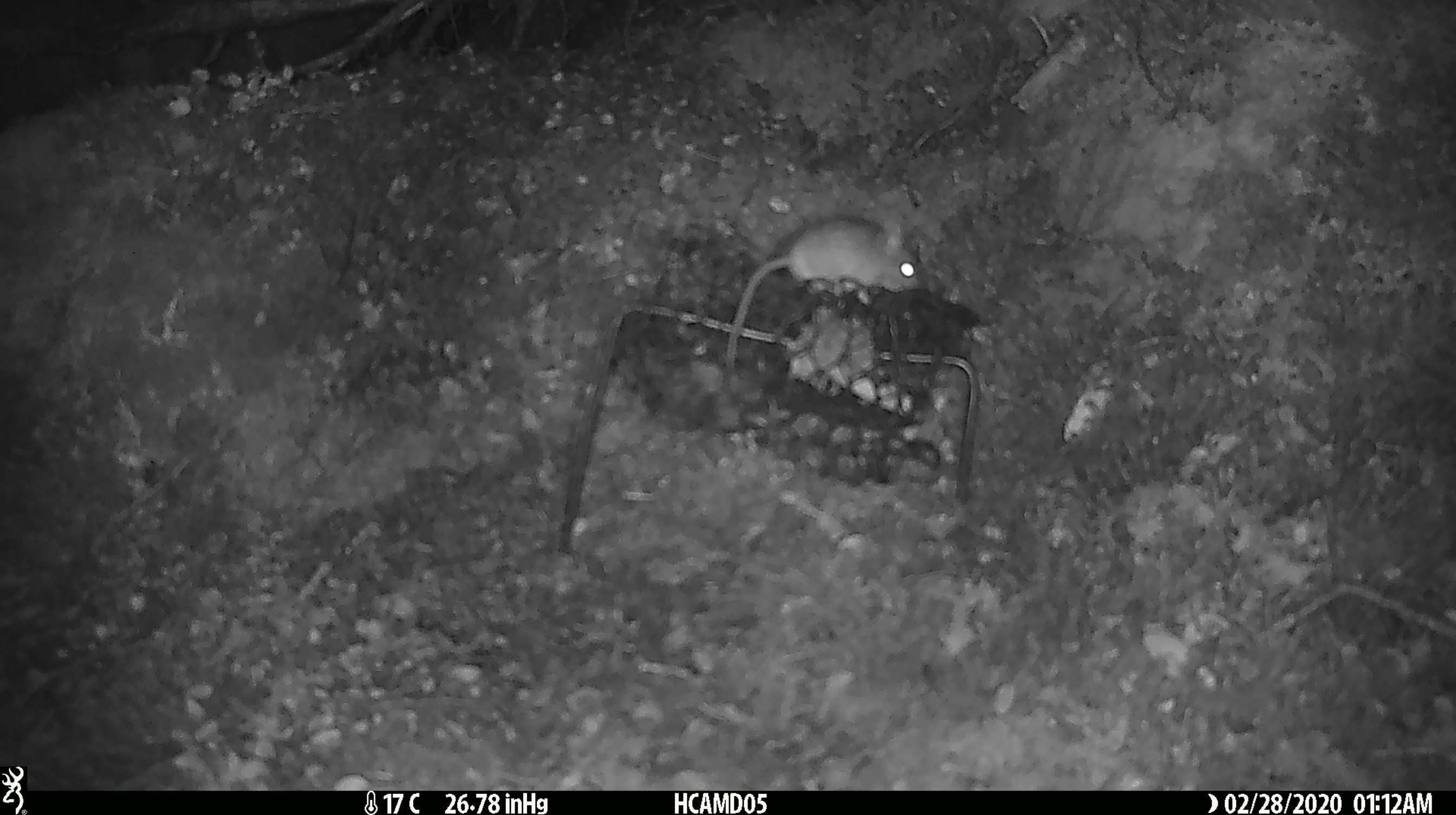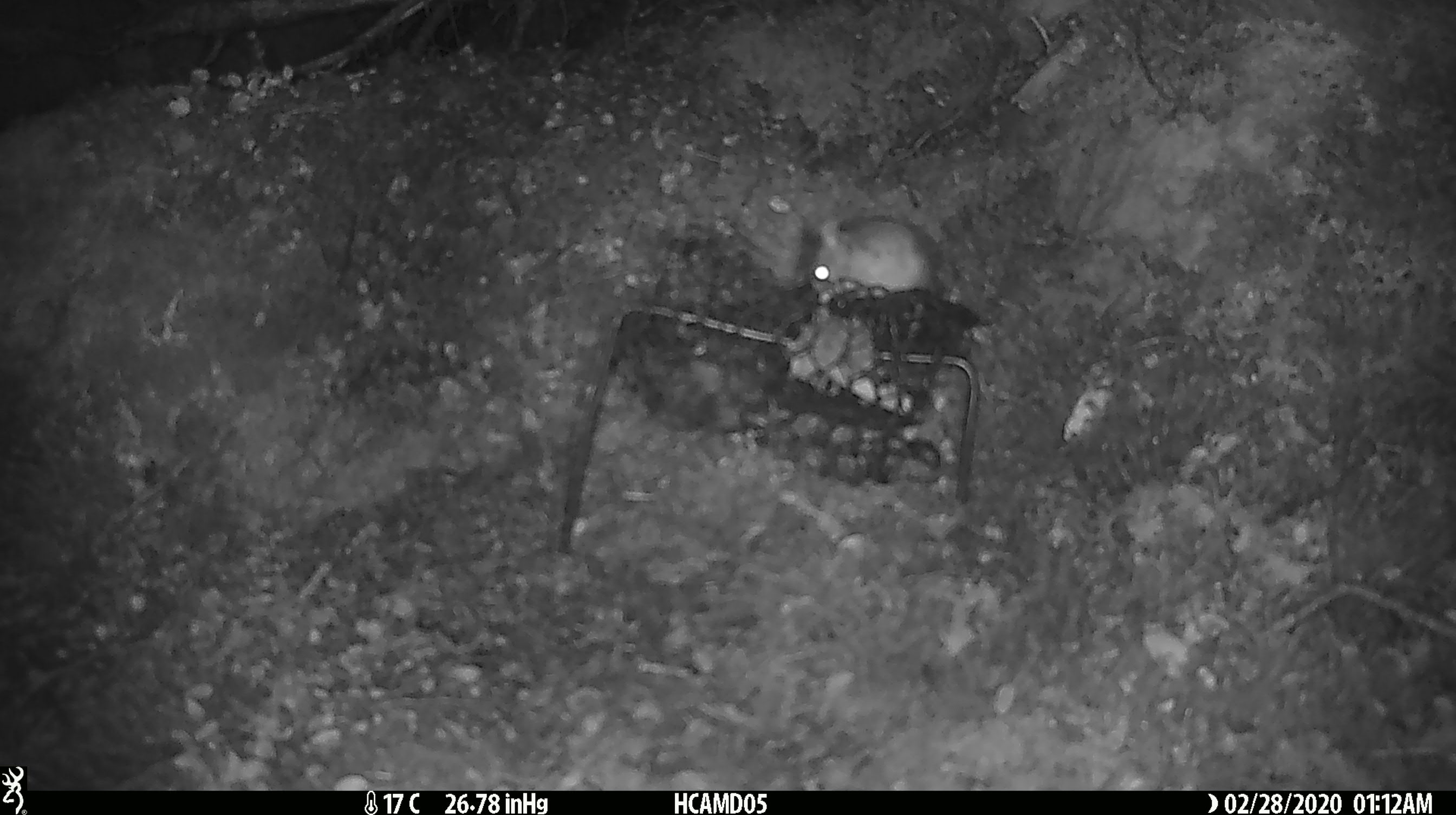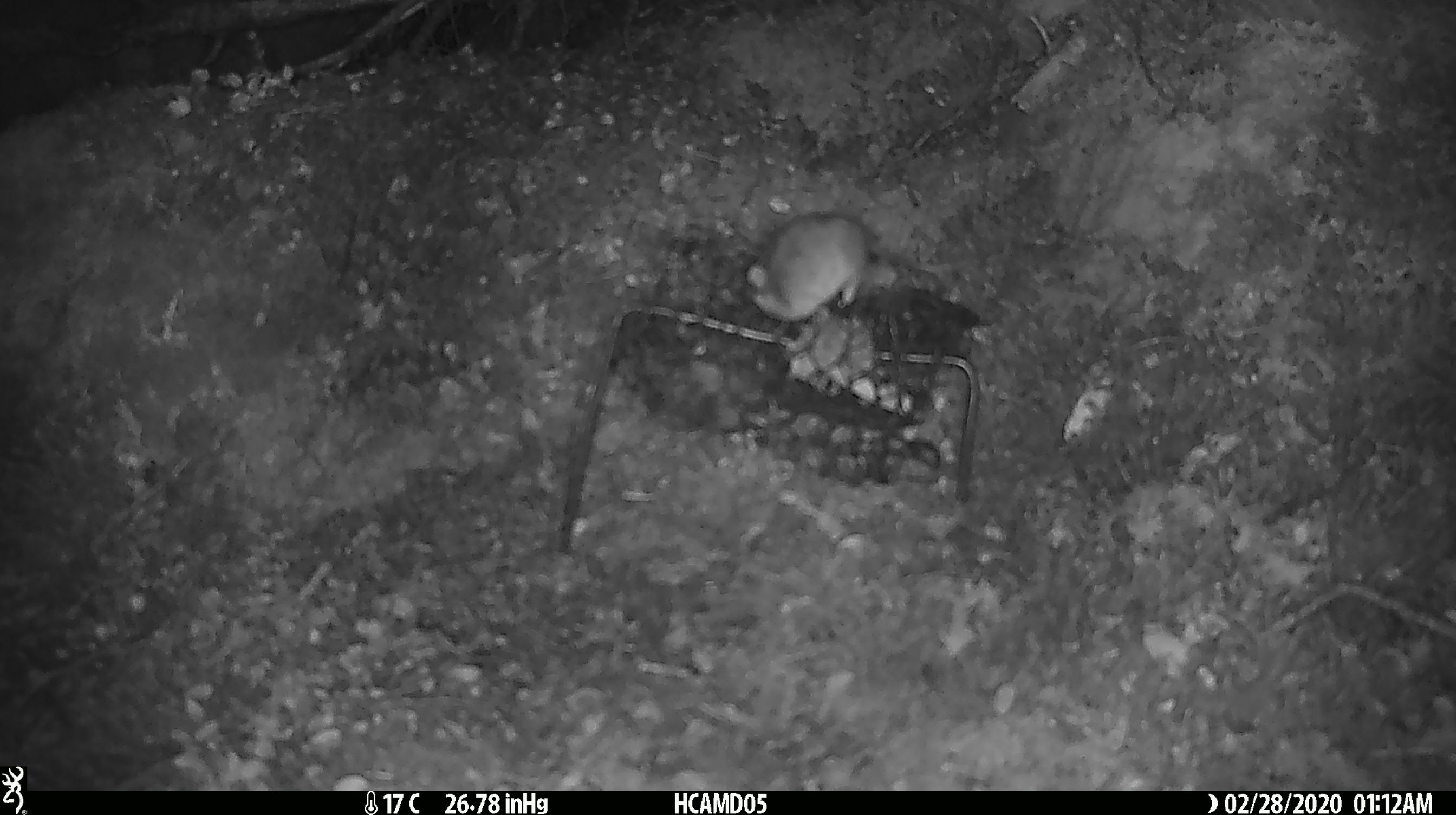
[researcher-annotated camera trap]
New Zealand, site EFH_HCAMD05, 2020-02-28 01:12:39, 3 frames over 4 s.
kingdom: Animalia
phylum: Chordata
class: Mammalia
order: Rodentia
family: Muridae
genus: Mus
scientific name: Mus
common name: mouse